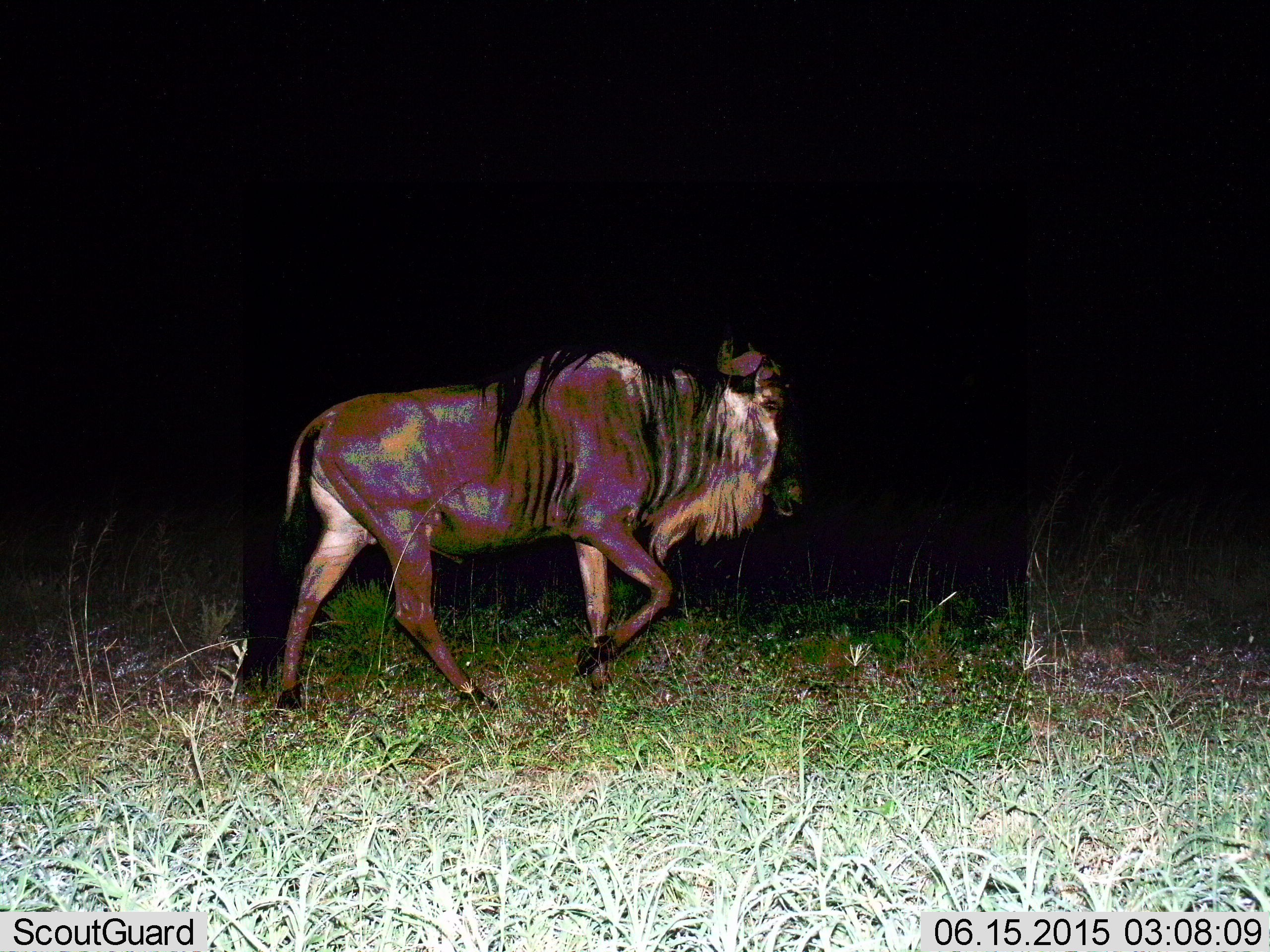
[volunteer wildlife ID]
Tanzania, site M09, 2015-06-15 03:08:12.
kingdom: Animalia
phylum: Chordata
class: Mammalia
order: Artiodactyla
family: Bovidae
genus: Connochaetes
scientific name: Connochaetes taurinus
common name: blue wildebeest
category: wildebeest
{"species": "wildebeest (blue wildebeest) (Connochaetes taurinus)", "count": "1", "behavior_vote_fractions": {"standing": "0%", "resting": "0%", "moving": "100%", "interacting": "0%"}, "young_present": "0%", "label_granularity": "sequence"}